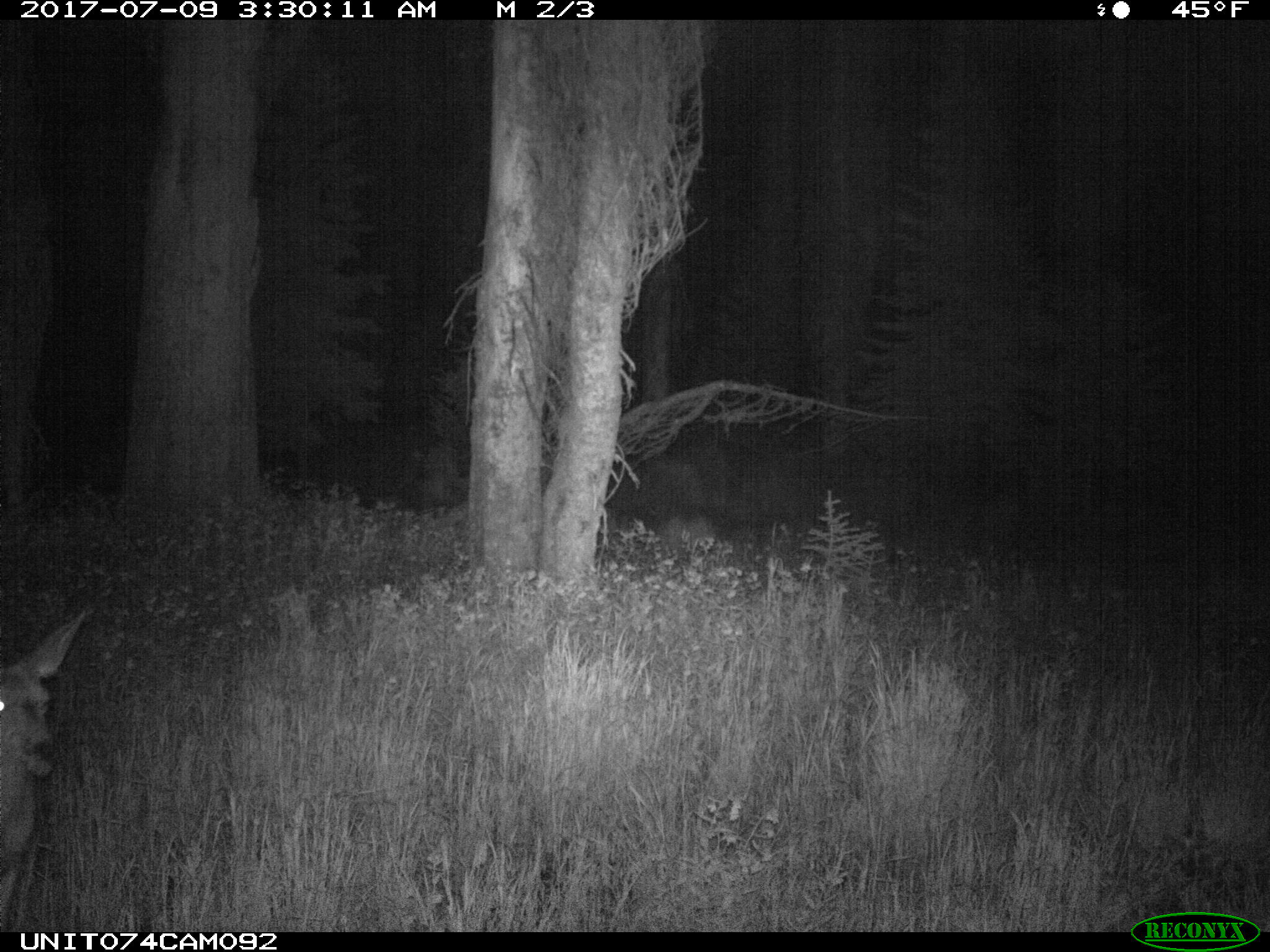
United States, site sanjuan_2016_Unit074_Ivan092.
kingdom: Animalia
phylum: Chordata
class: Mammalia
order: Artiodactyla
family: Cervidae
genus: Odocoileus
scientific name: Odocoileus hemionus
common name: mule deer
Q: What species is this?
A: Odocoileus hemionus (mule deer).